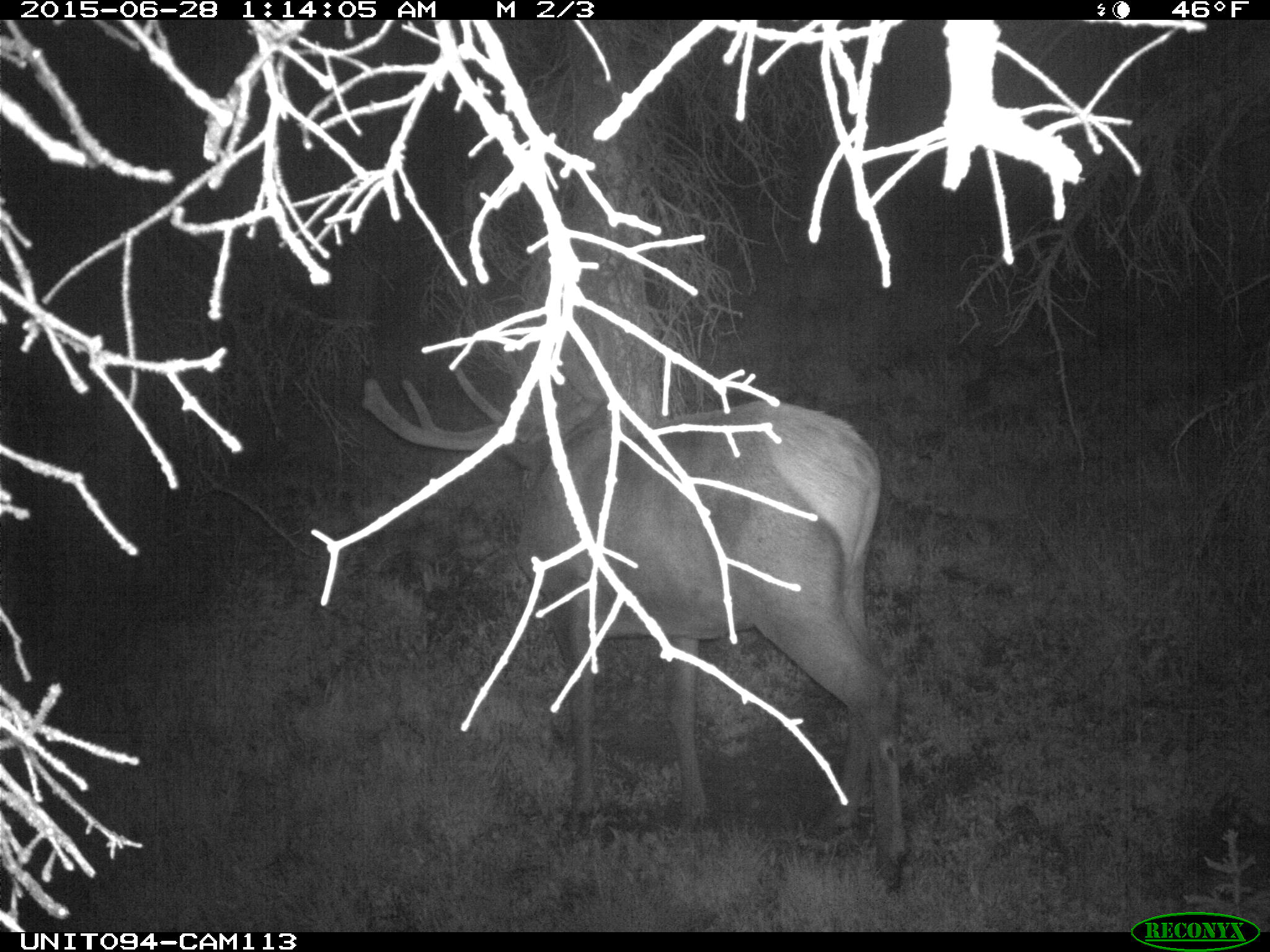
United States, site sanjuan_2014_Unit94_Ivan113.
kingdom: Animalia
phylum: Chordata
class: Mammalia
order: Artiodactyla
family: Cervidae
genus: Cervus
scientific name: Cervus elaphus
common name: red deer